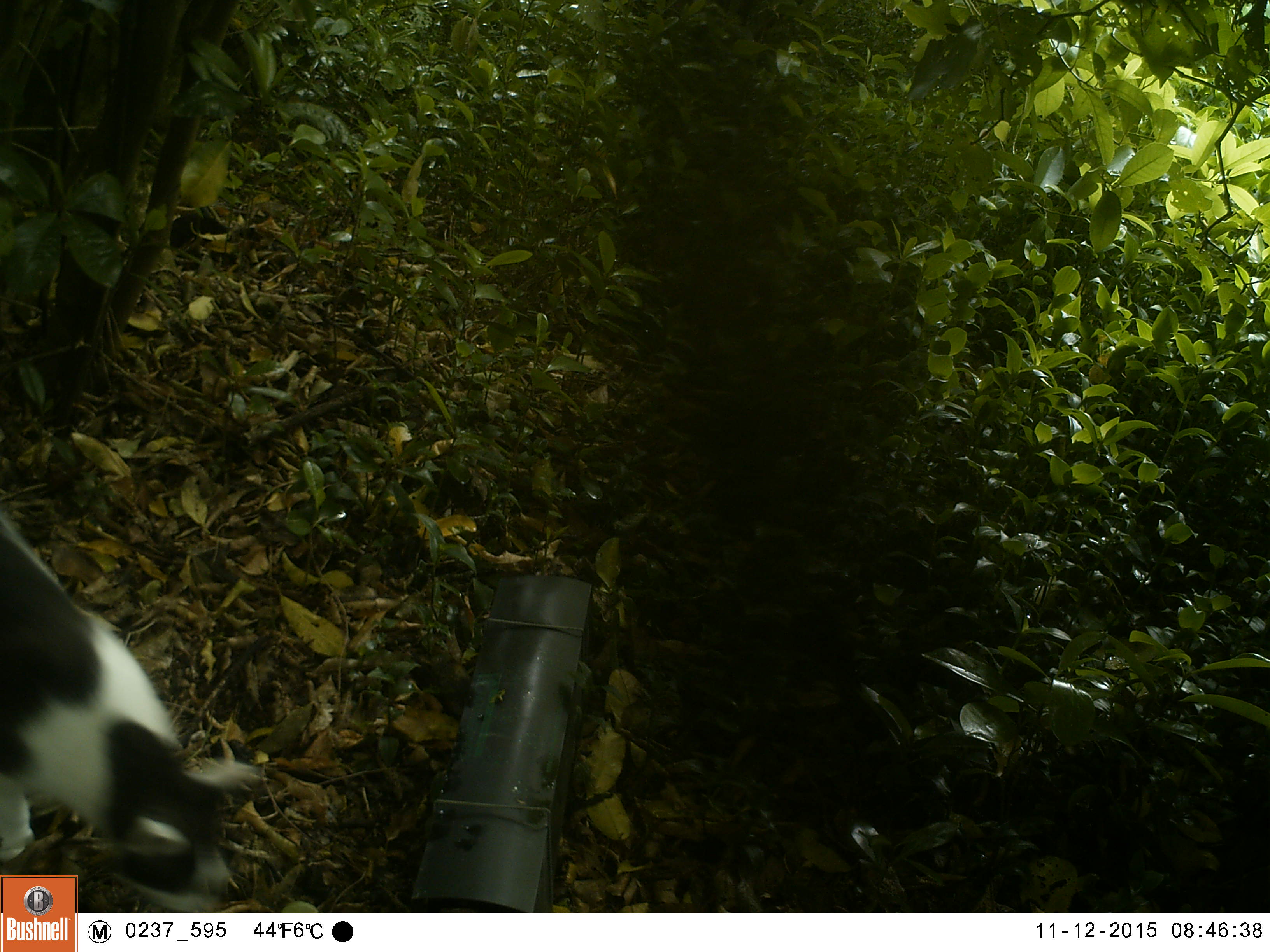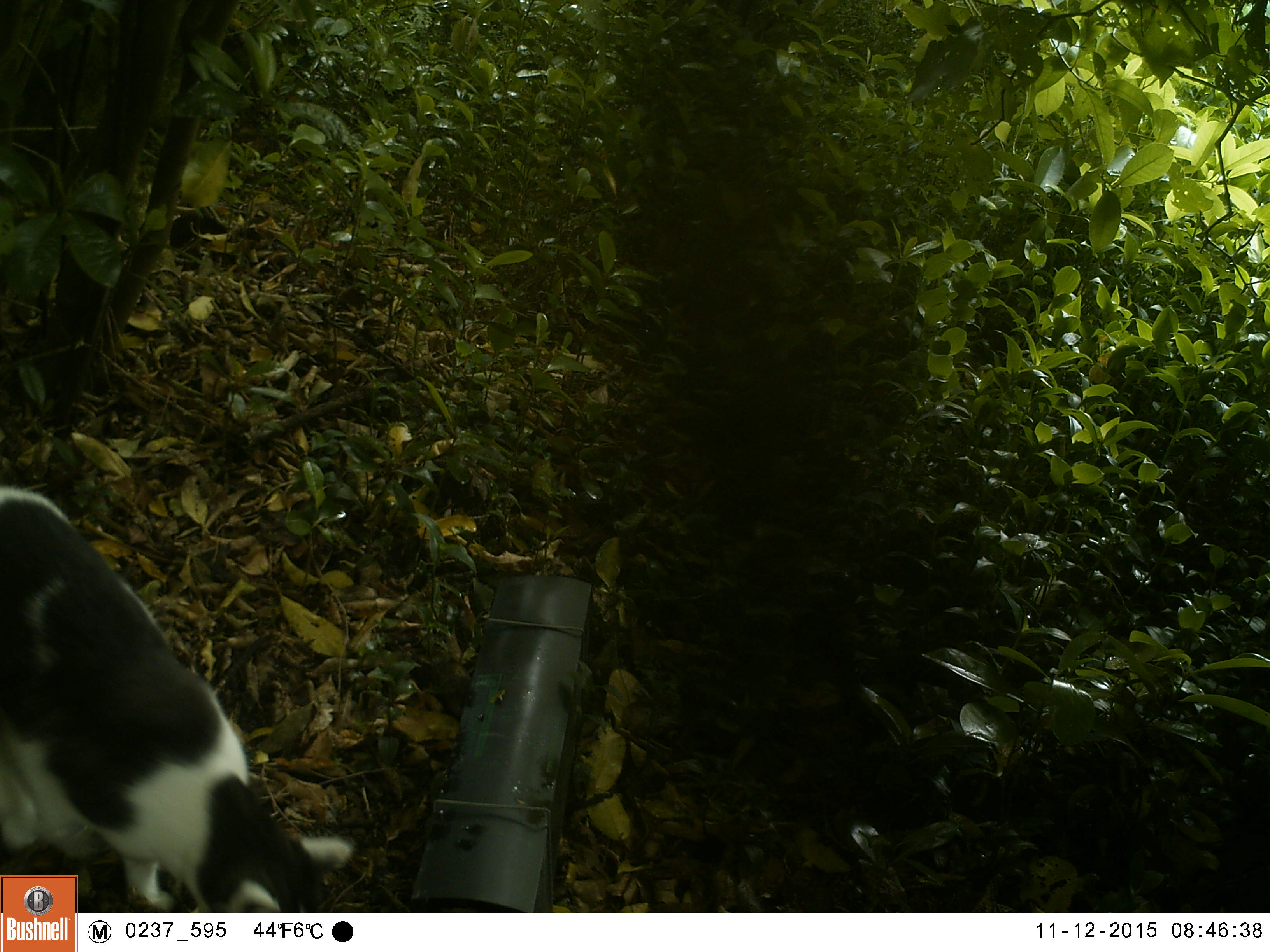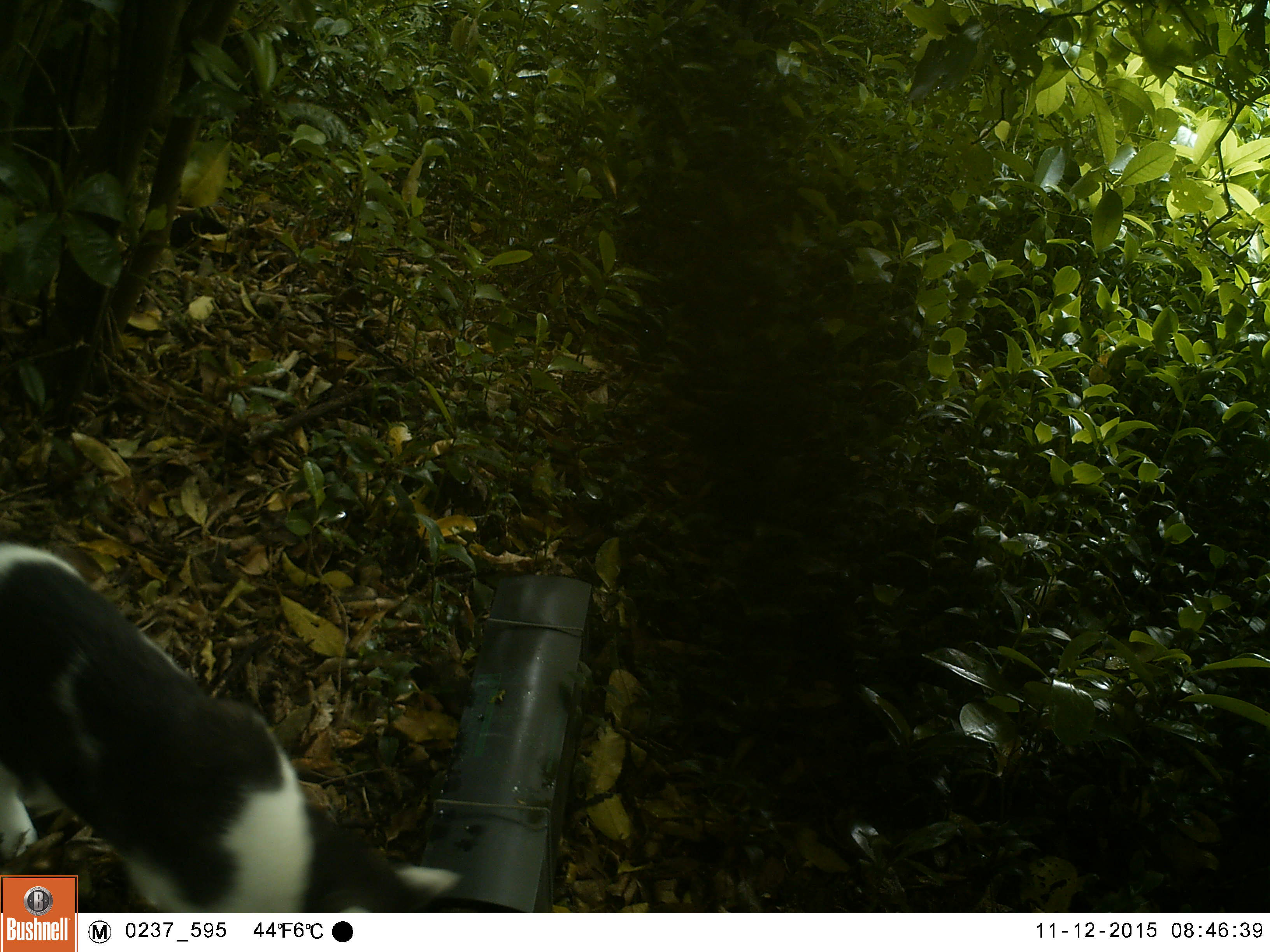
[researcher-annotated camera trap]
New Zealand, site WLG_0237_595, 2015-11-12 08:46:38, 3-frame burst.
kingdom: Animalia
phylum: Chordata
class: Mammalia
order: Carnivora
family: Felidae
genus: Felis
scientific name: Felis catus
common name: domestic cat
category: cat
Cat (domestic cat) (Felis catus).